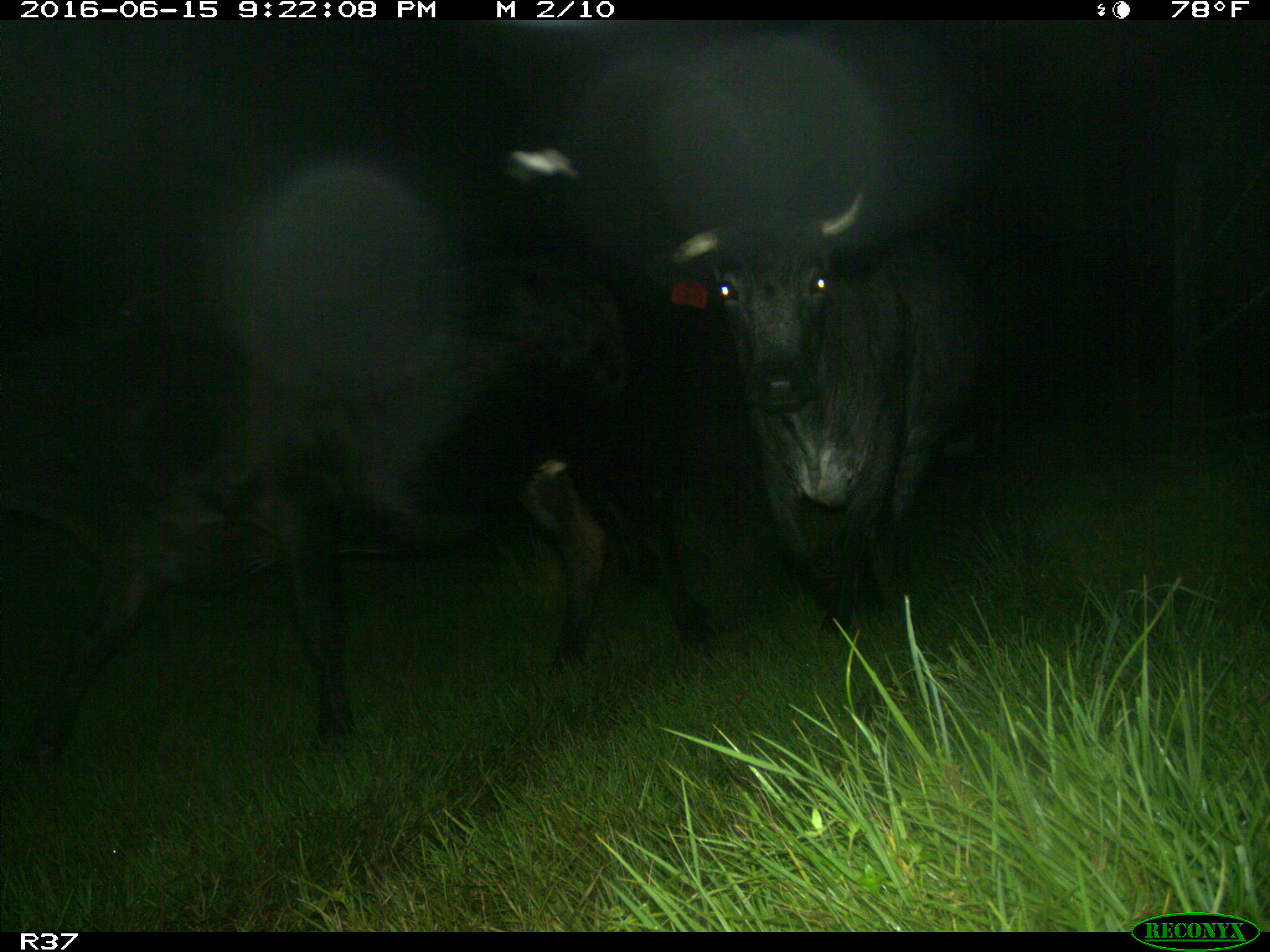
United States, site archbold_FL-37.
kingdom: Animalia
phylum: Chordata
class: Mammalia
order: Artiodactyla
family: Bovidae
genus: Bos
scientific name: Bos taurus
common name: domestic cow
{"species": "Bos taurus (domestic cow)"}